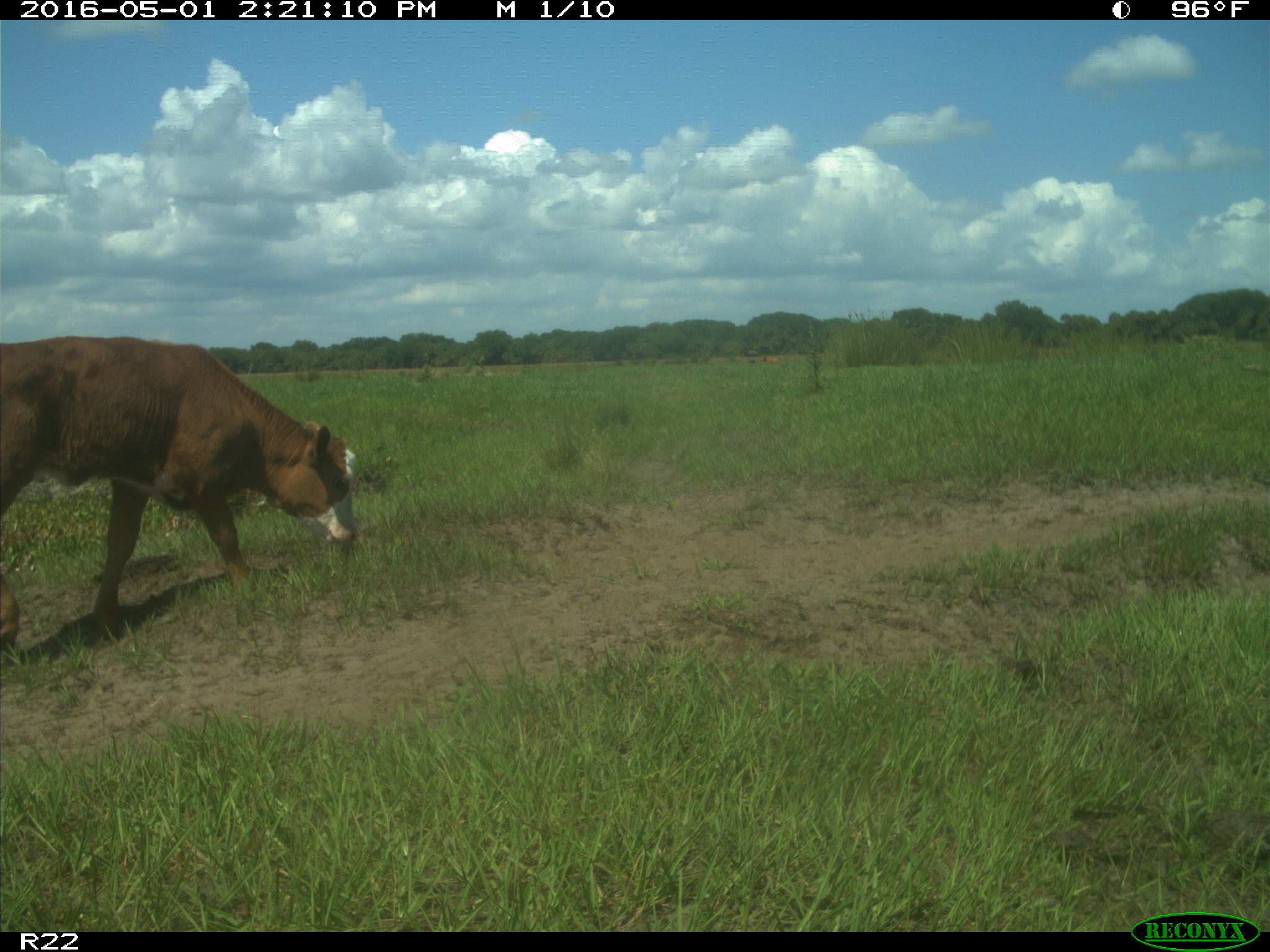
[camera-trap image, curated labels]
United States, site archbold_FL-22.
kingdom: Animalia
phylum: Chordata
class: Mammalia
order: Artiodactyla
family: Bovidae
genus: Bos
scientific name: Bos taurus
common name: domestic cow